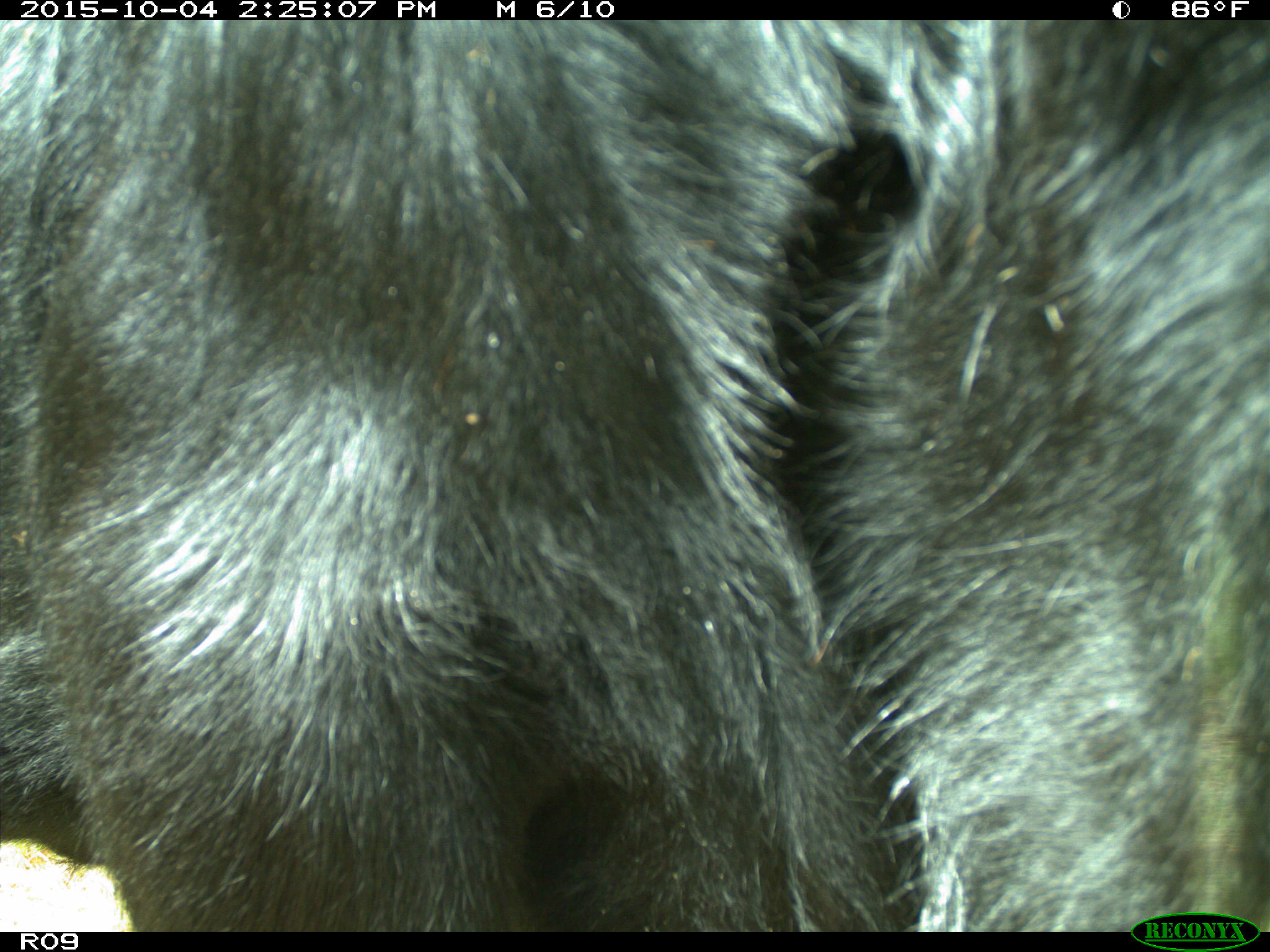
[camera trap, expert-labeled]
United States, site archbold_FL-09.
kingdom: Animalia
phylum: Chordata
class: Mammalia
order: Artiodactyla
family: Bovidae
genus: Bos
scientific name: Bos taurus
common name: domestic cow